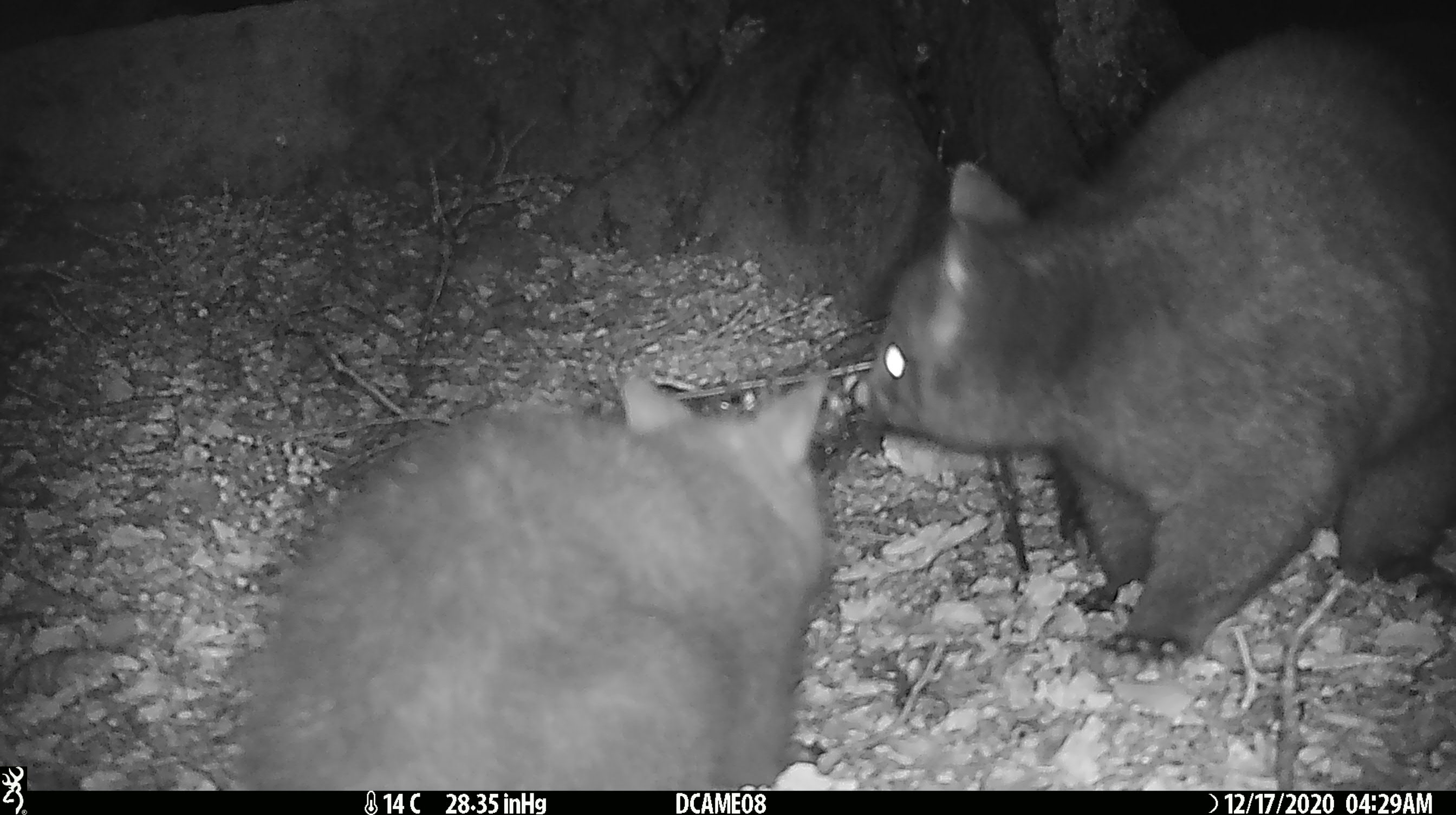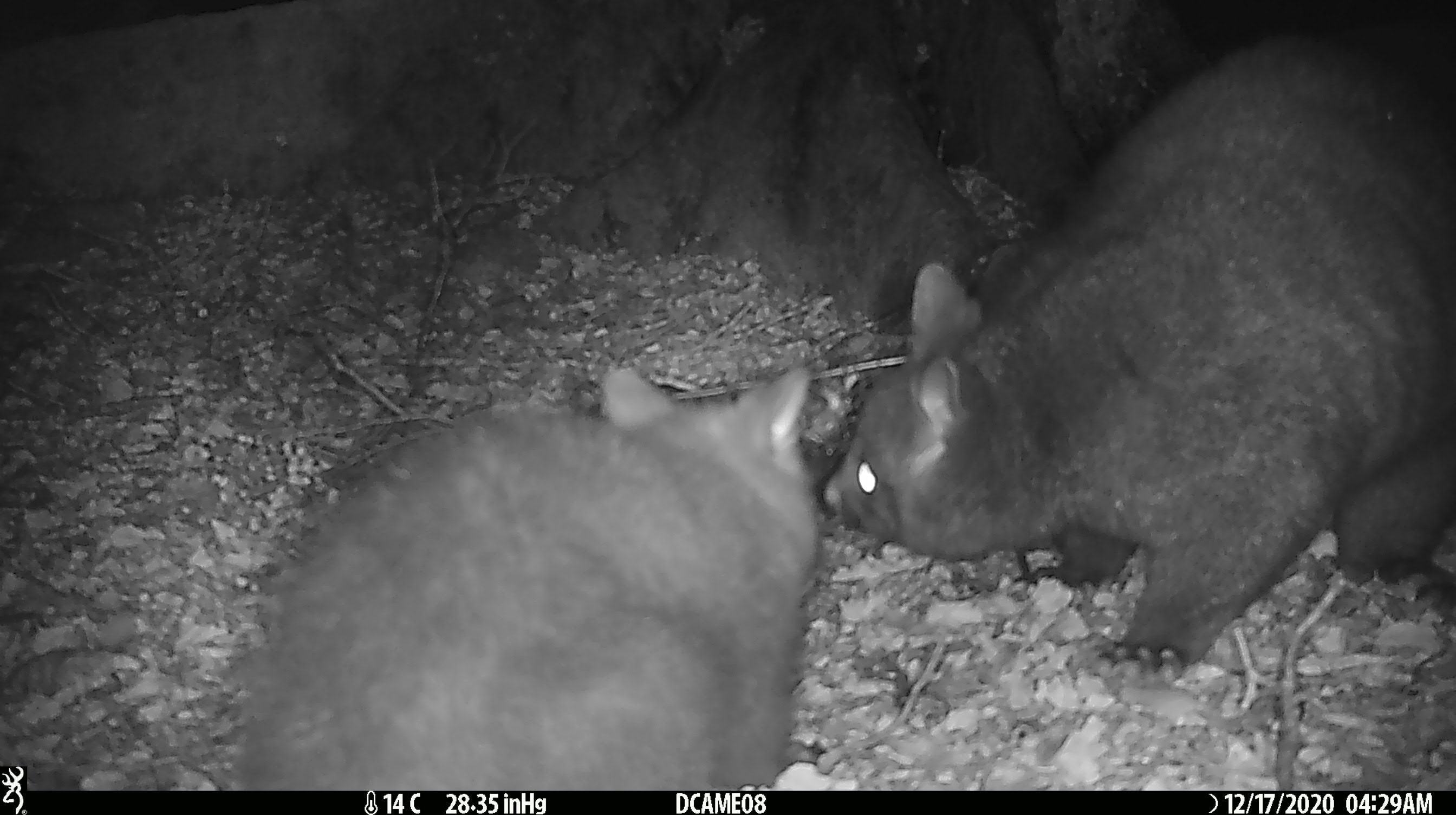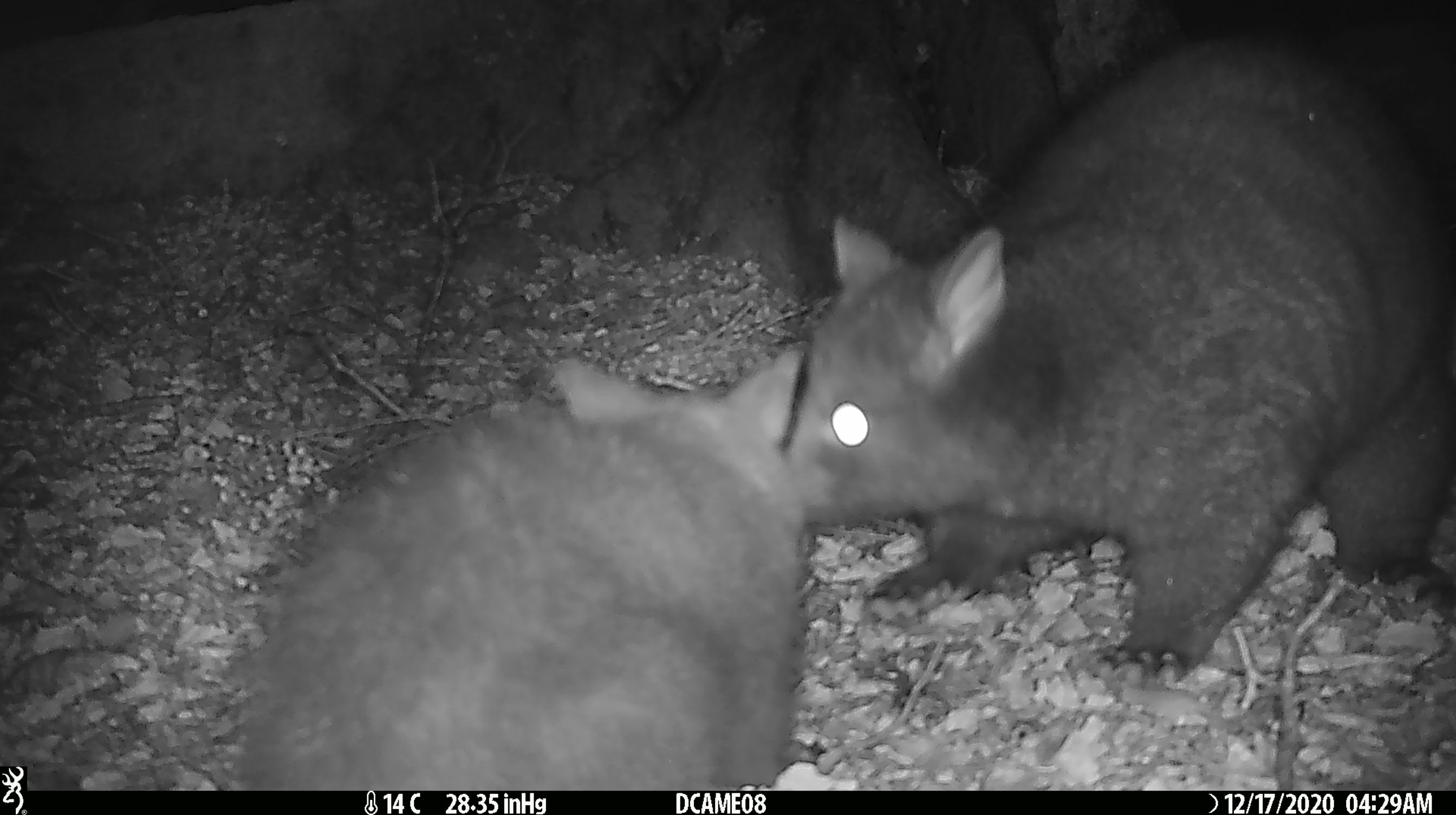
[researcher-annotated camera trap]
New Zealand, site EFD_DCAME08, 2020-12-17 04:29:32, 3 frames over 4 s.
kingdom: Animalia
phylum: Chordata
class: Mammalia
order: Diprotodontia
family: Phalangeridae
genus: Trichosurus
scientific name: Trichosurus vulpecula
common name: common brushtail possum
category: possum